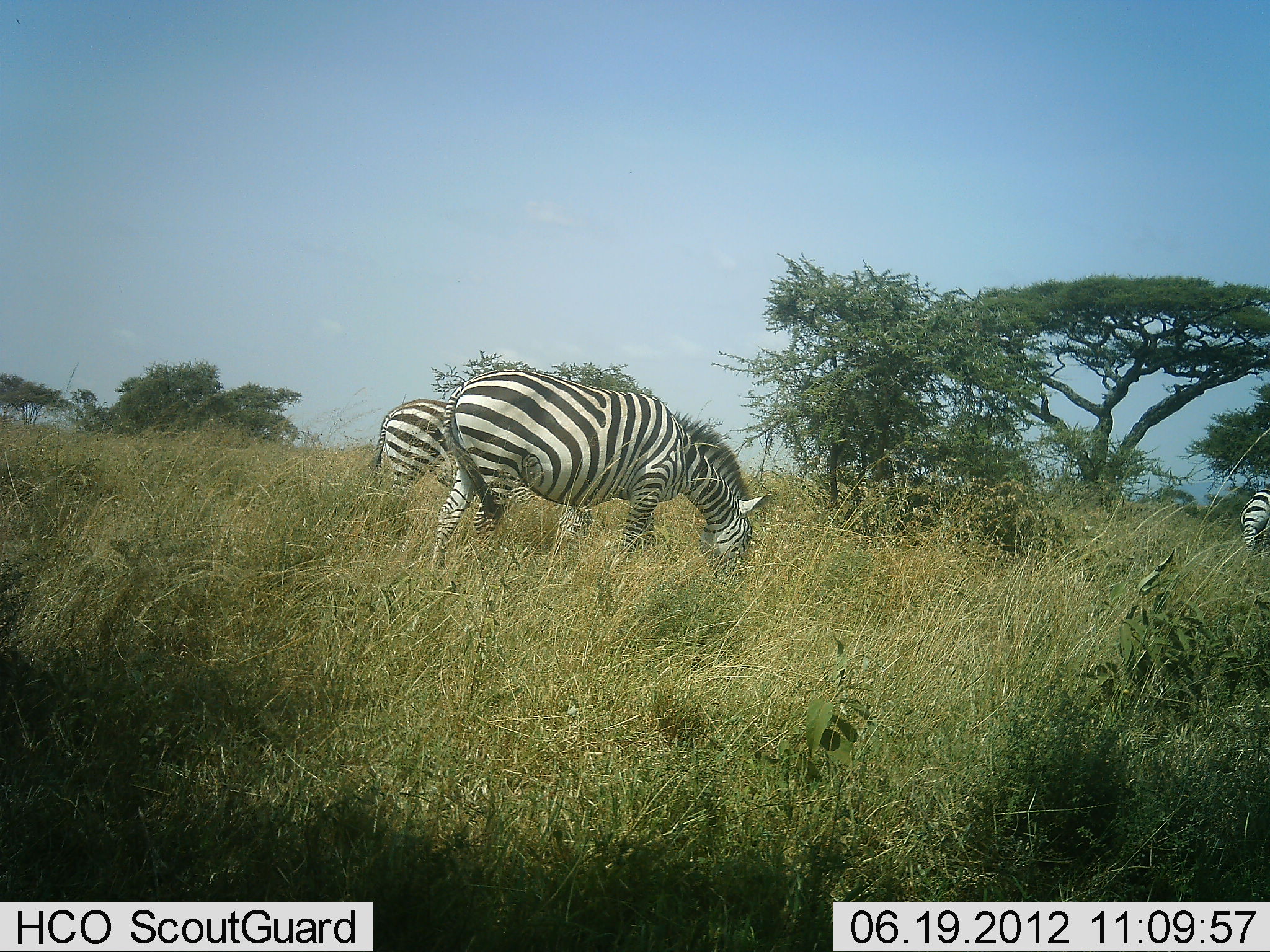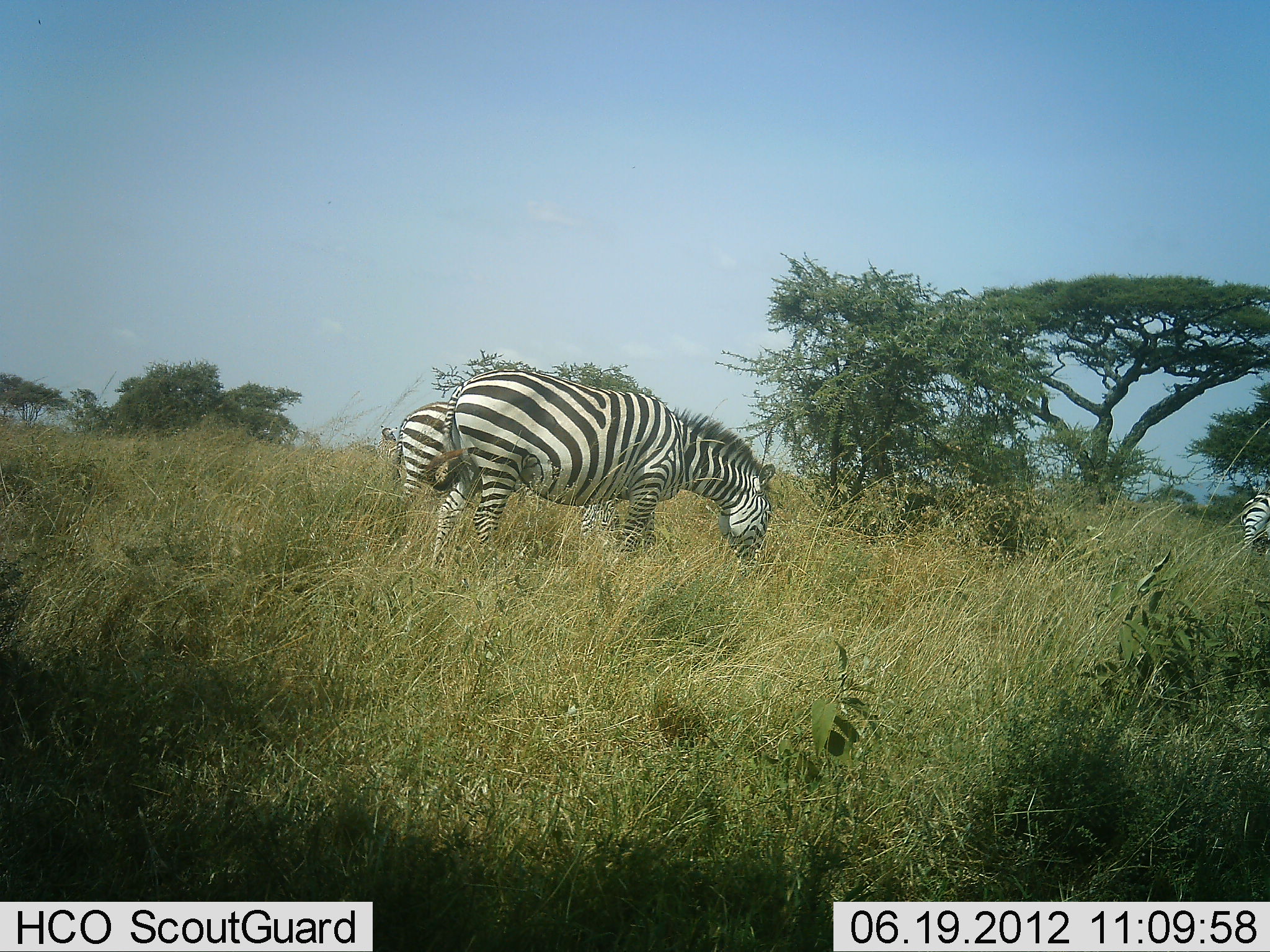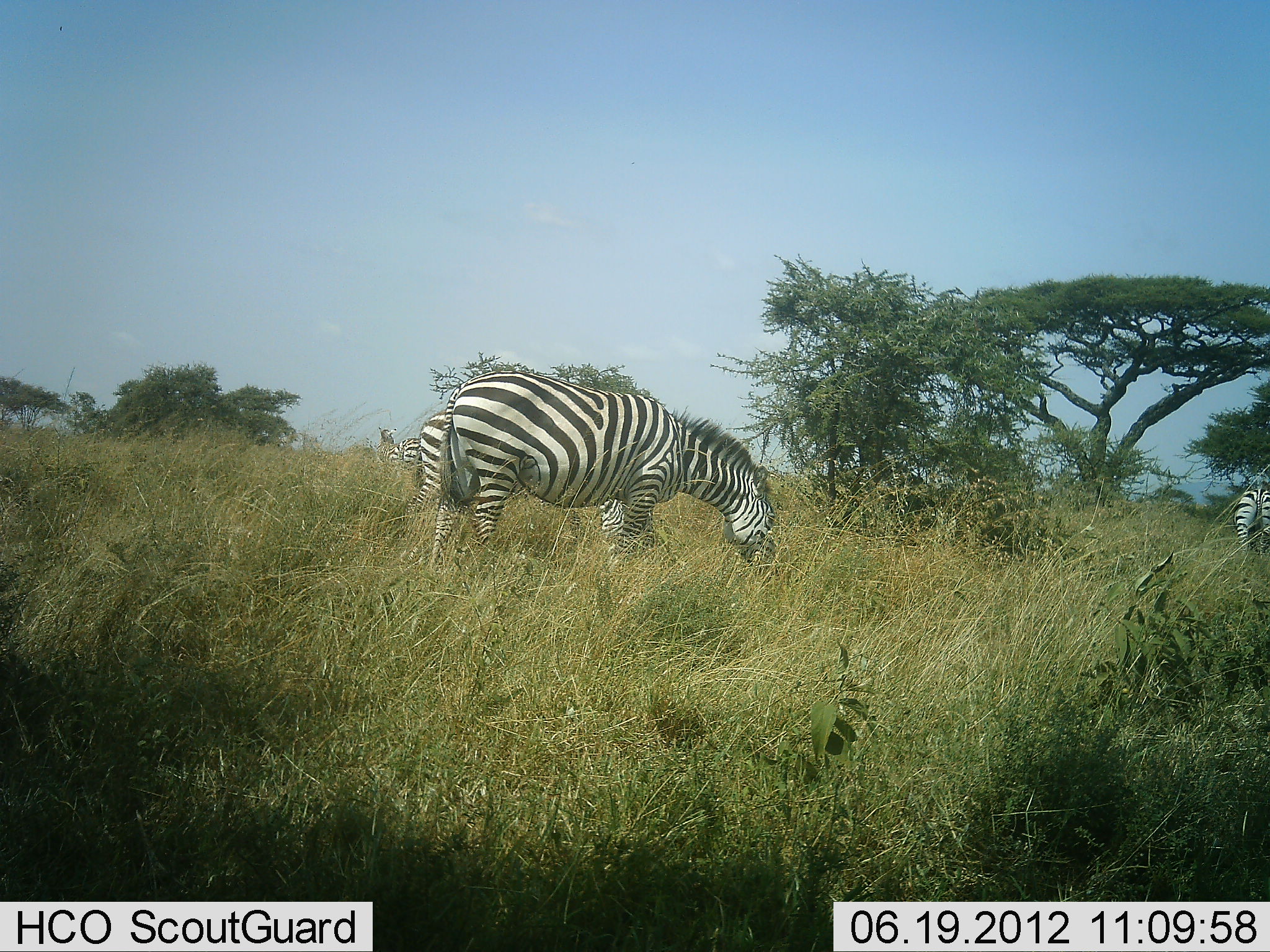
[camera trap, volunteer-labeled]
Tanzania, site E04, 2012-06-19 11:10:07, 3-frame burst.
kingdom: Animalia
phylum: Chordata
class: Mammalia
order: Perissodactyla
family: Equidae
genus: Equus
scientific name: Equus quagga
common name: plains zebra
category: zebra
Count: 3.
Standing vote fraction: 20%.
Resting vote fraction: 0%.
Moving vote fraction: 20%.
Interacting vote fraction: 0%.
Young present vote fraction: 0%.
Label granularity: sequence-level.